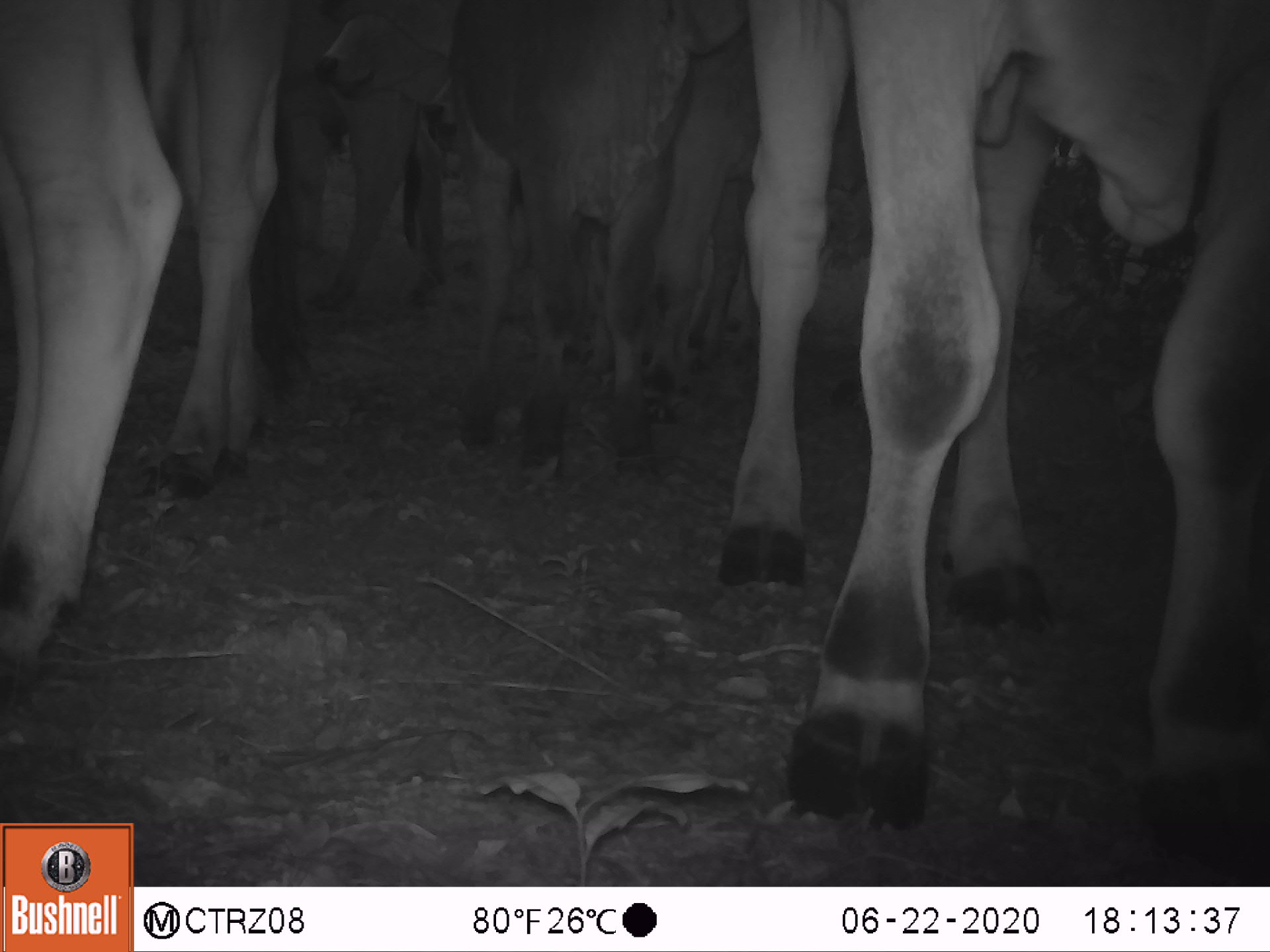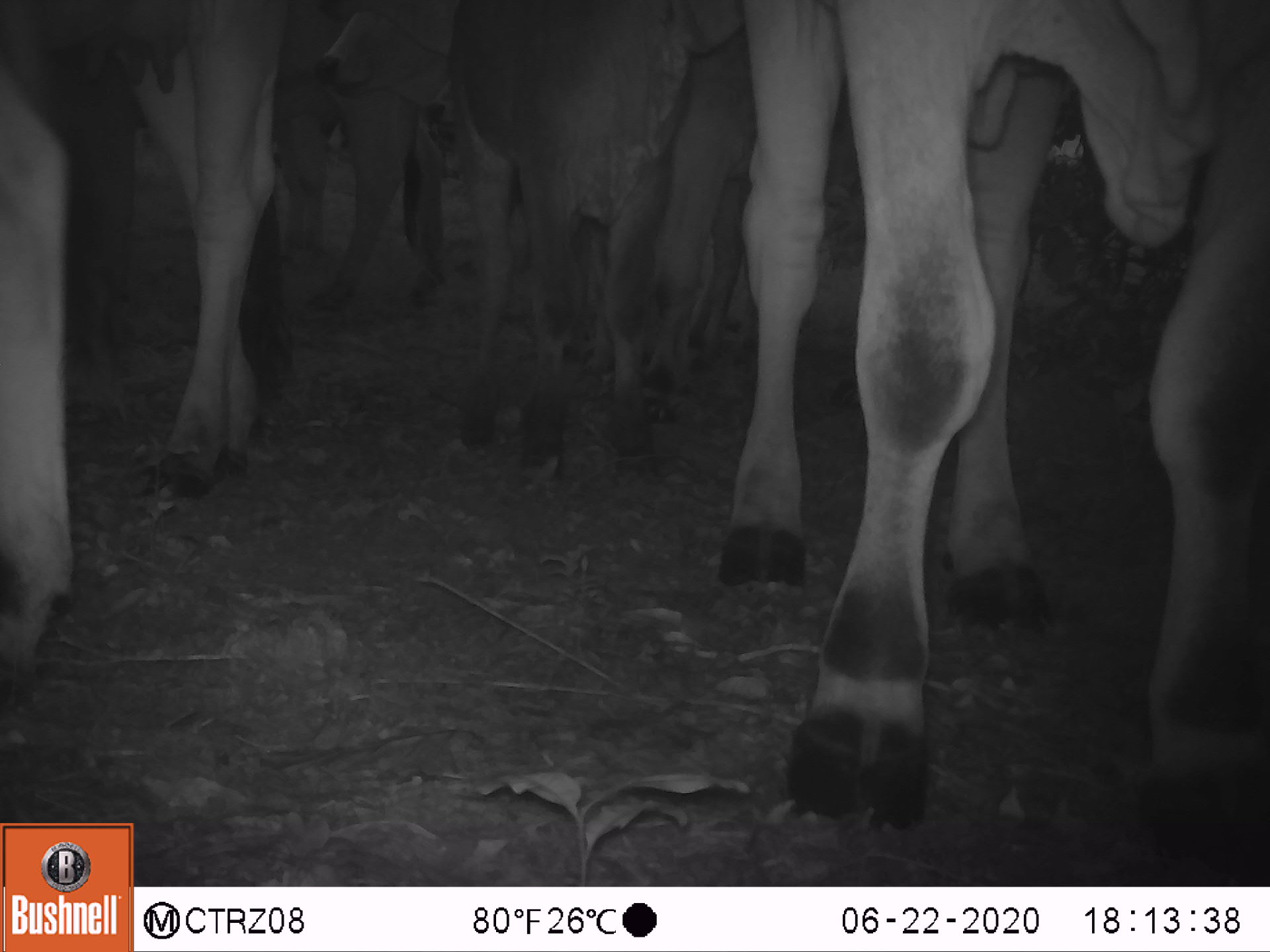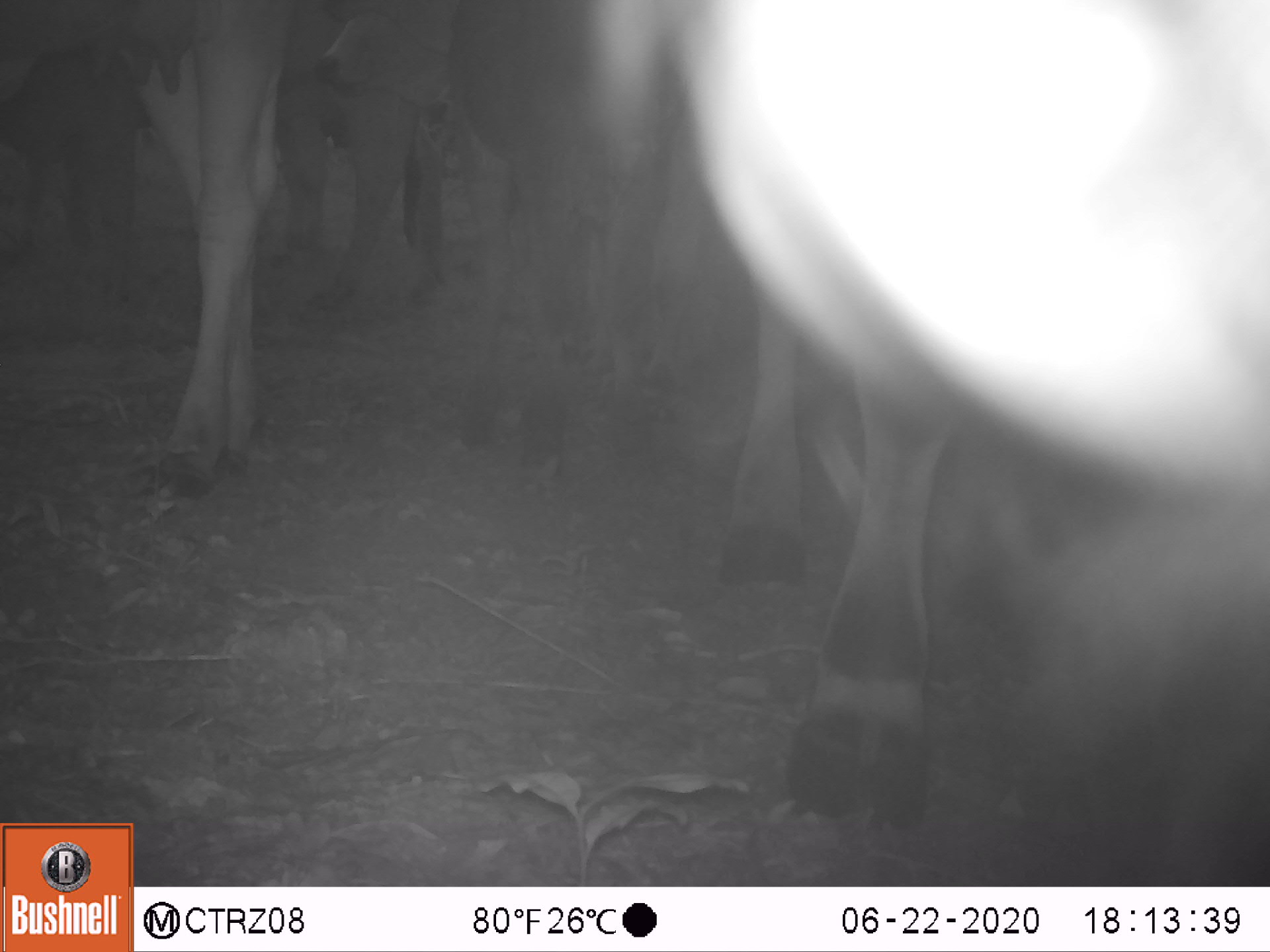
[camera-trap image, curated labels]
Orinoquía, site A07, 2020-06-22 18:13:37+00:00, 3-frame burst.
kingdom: Animalia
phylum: Chordata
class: Mammalia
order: Artiodactyla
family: Bovidae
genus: Bos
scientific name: Bos taurus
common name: cow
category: cattle